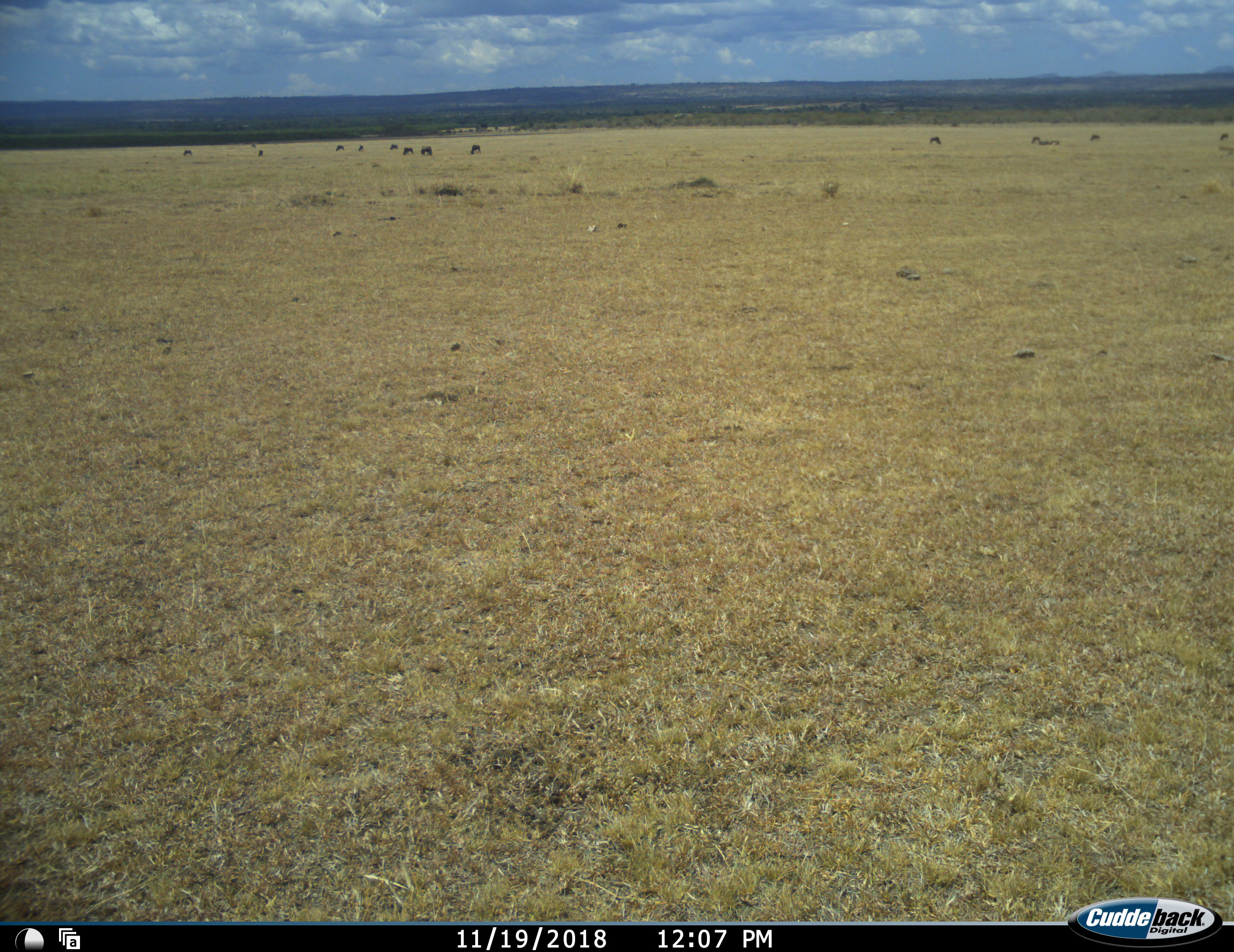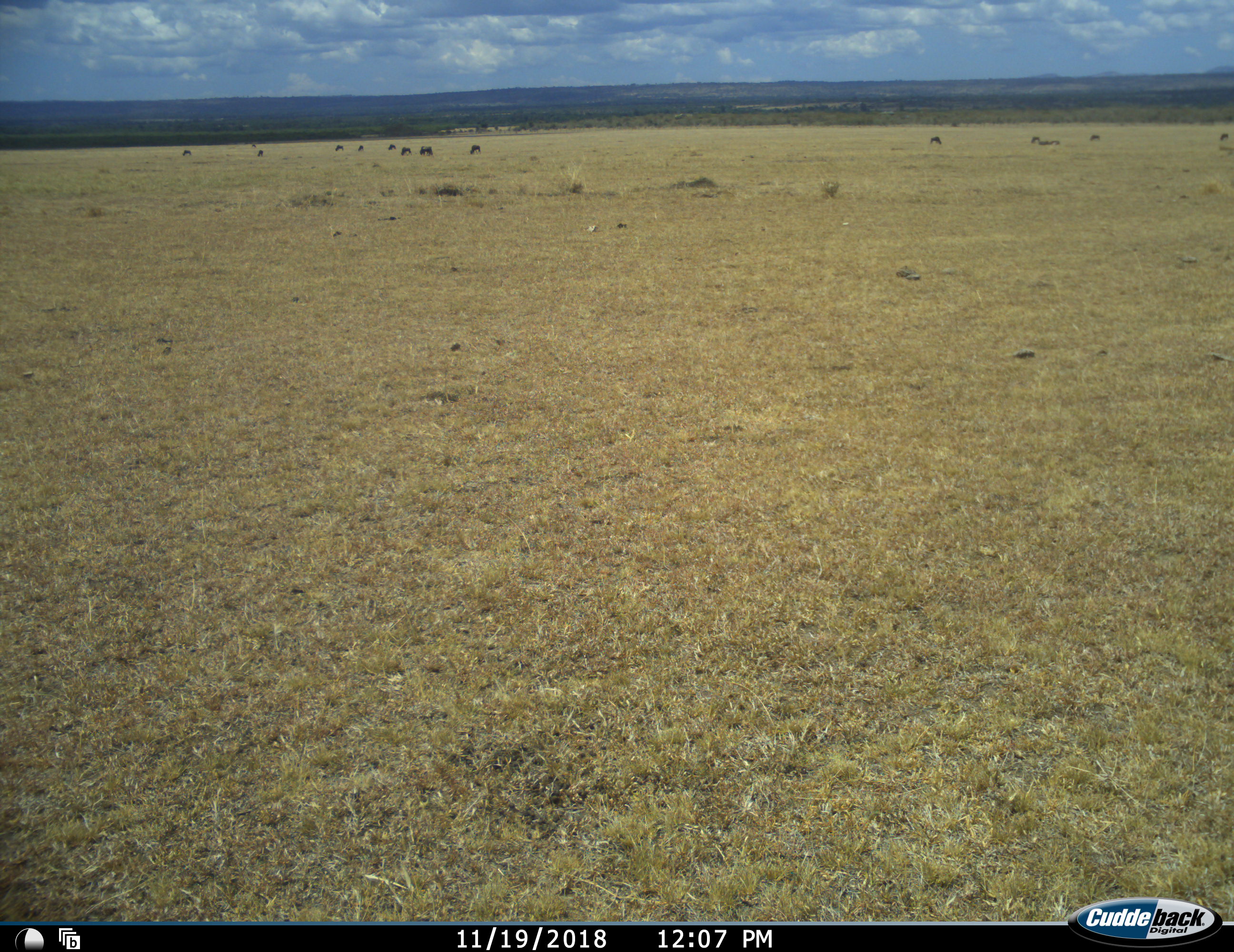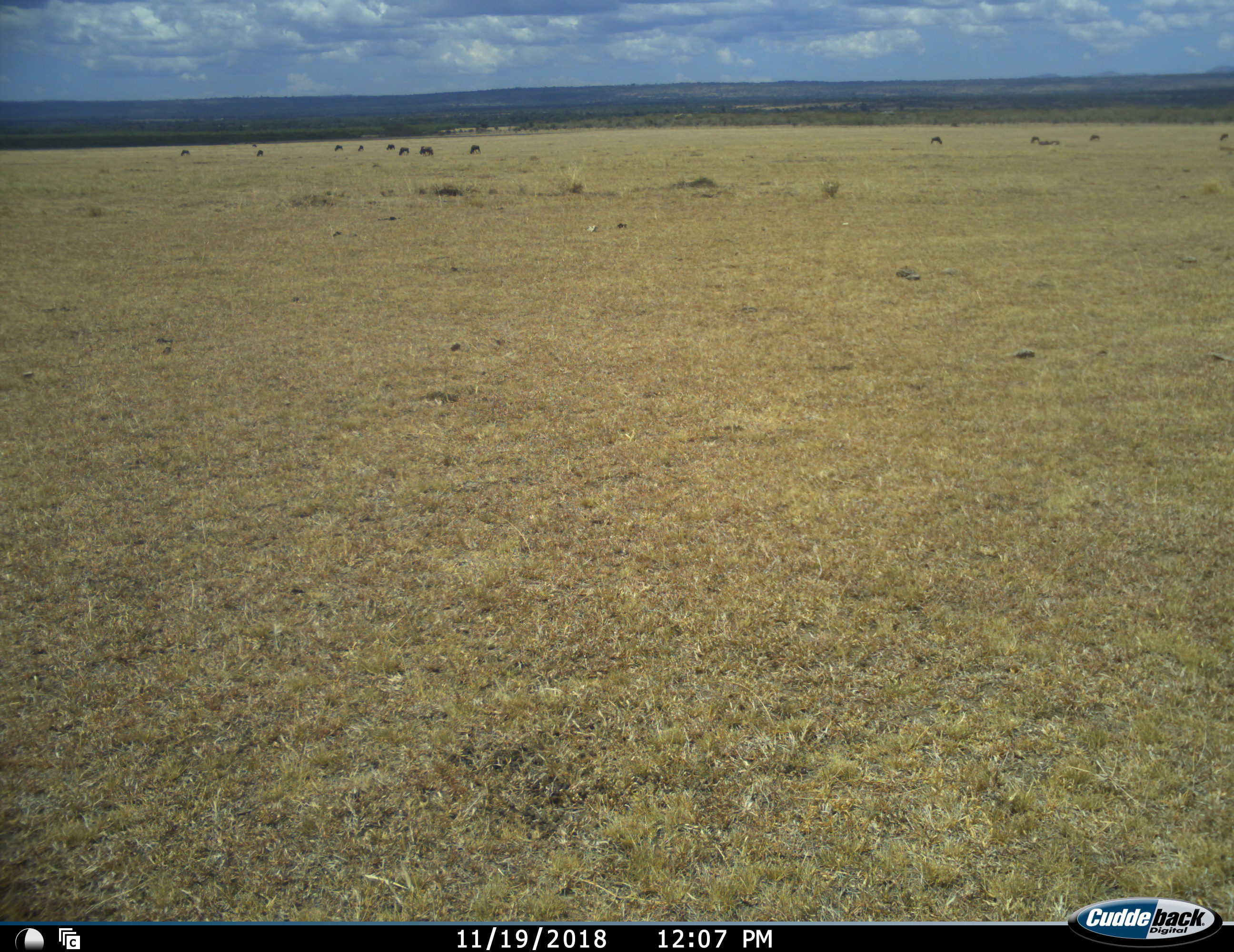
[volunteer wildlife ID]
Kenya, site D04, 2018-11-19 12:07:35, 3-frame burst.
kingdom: Animalia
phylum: Chordata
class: Mammalia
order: Artiodactyla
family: Bovidae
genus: Connochaetes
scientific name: Connochaetes taurinus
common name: common wildebeest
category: wildebeest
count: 11-50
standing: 40%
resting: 40%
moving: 40%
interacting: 0%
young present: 0%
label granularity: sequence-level